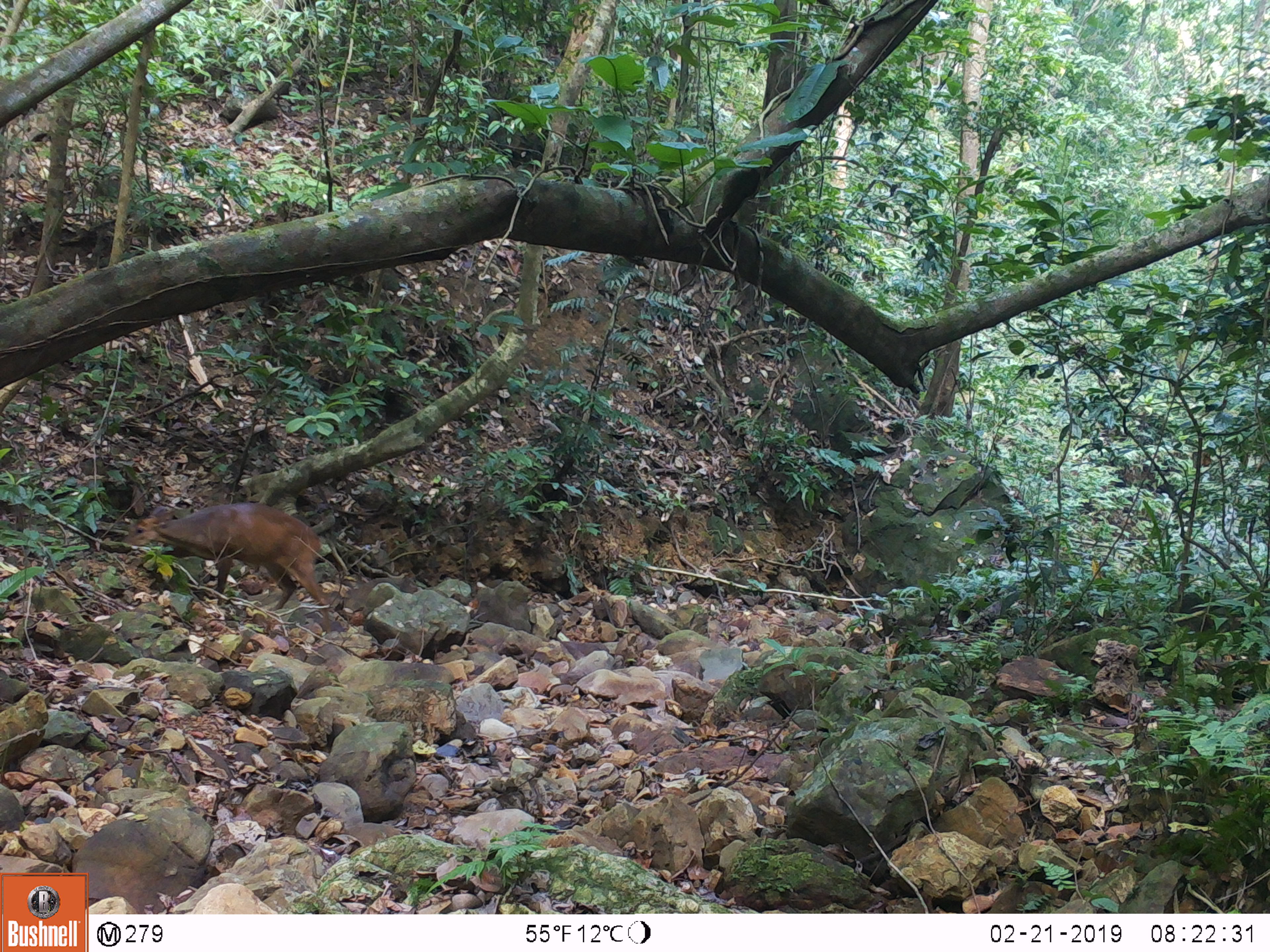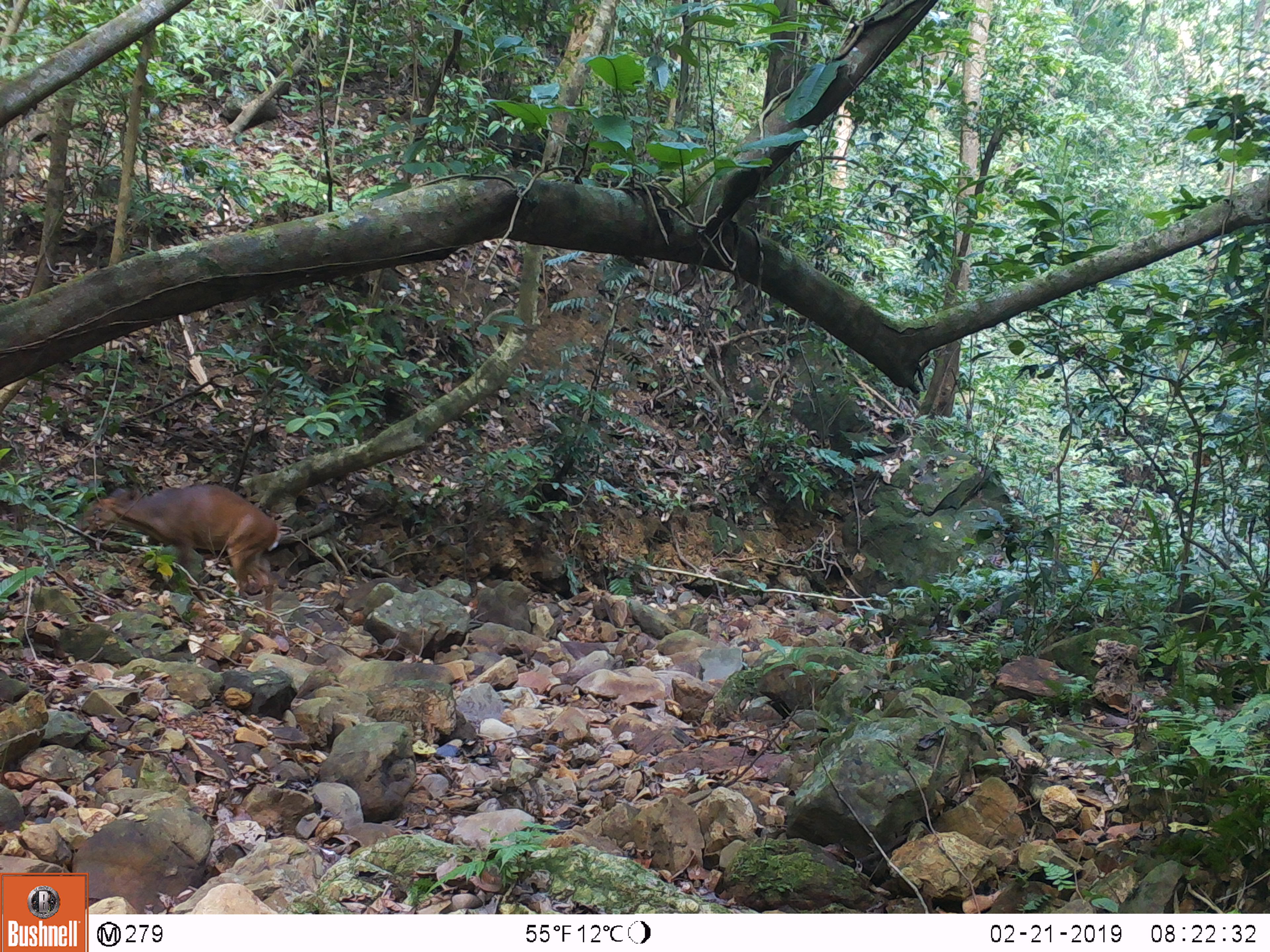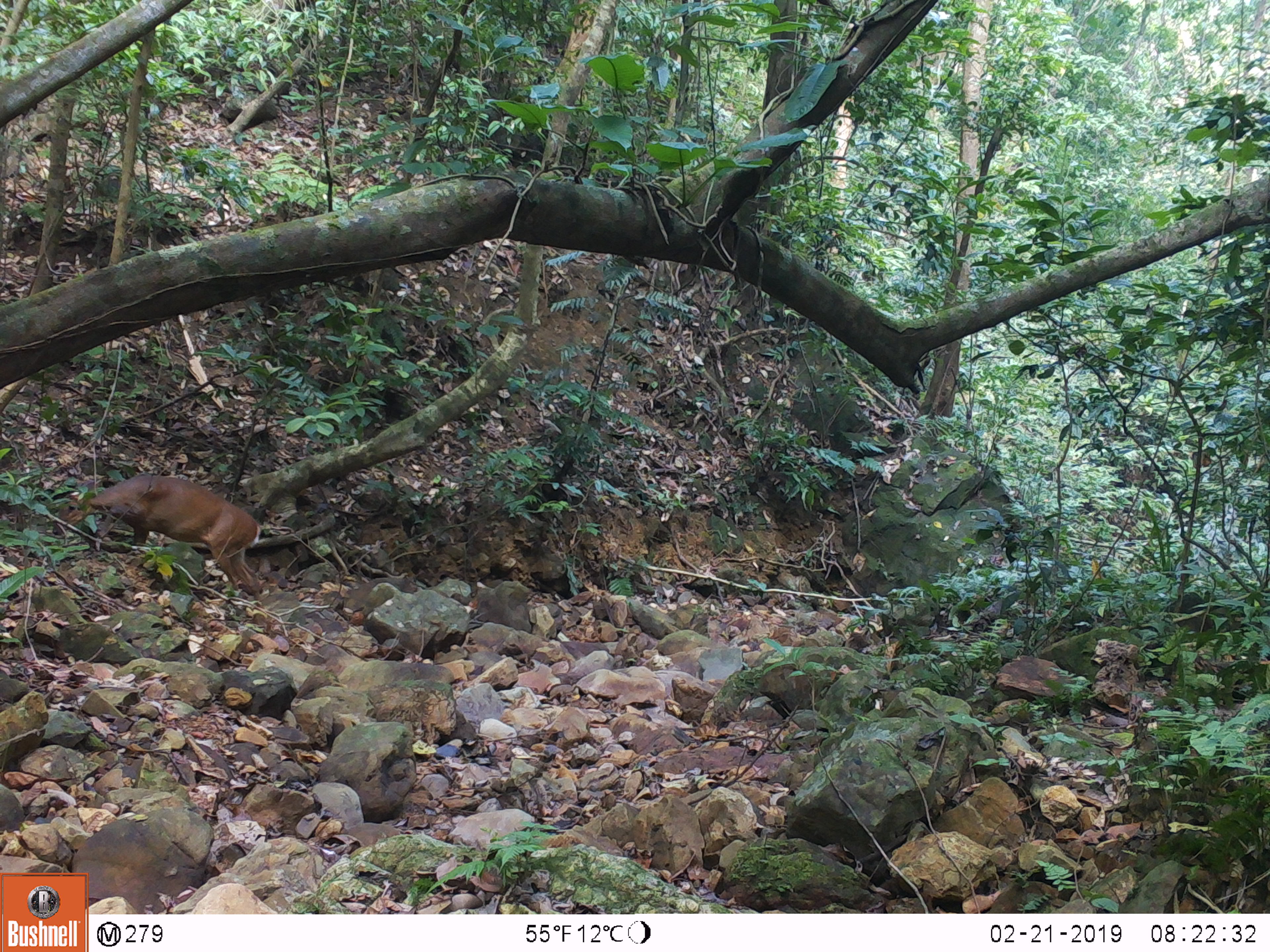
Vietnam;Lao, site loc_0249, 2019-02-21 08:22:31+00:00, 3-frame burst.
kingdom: Animalia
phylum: Chordata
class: Mammalia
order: Artiodactyla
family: Cervidae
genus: Muntiacus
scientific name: Muntiacus vuquangensis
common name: large-antlered muntjac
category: large antlered muntjac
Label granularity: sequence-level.